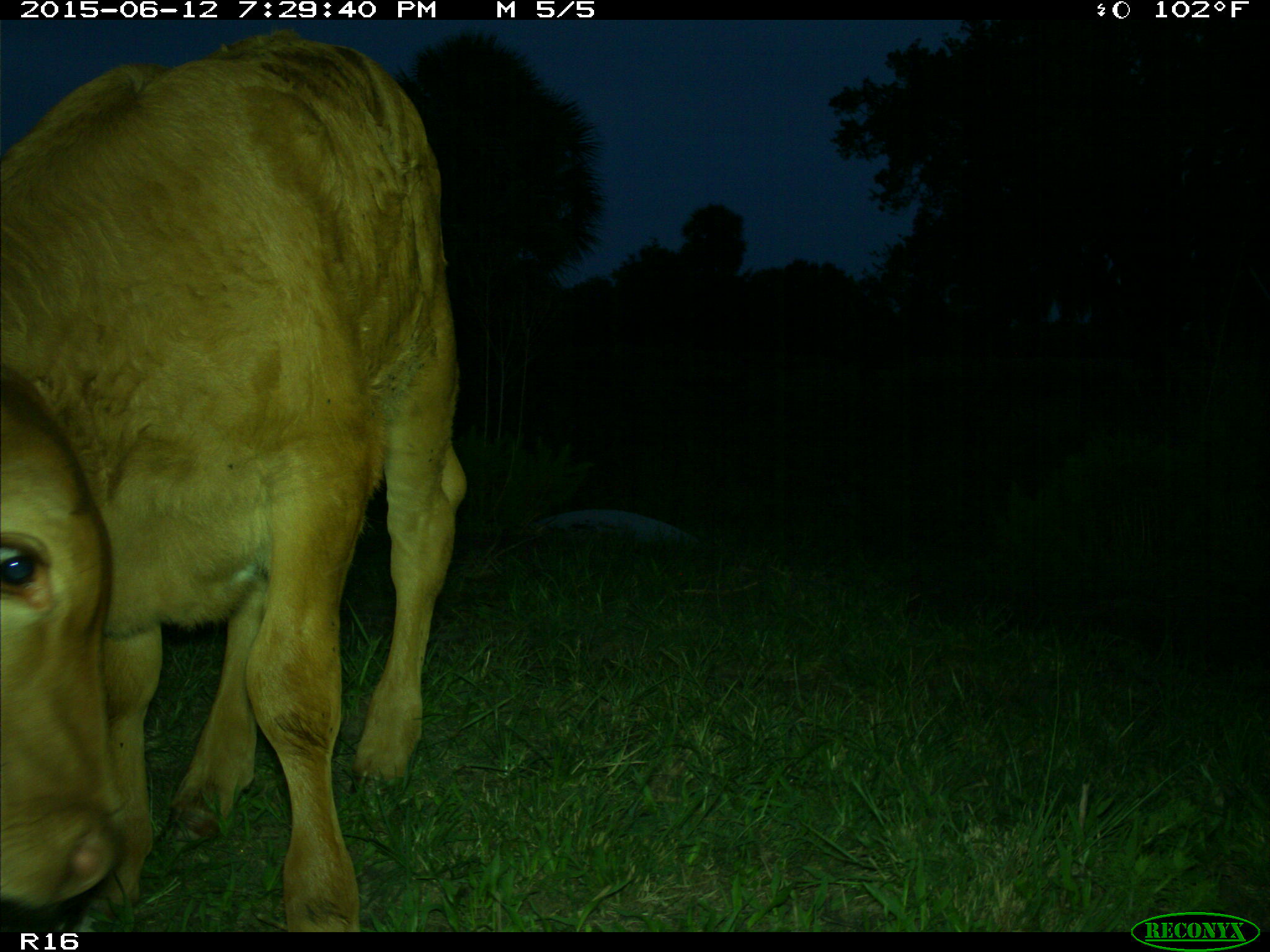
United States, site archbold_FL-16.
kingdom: Animalia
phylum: Chordata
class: Mammalia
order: Artiodactyla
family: Bovidae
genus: Bos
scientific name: Bos taurus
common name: domestic cow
Bos taurus (domestic cow).